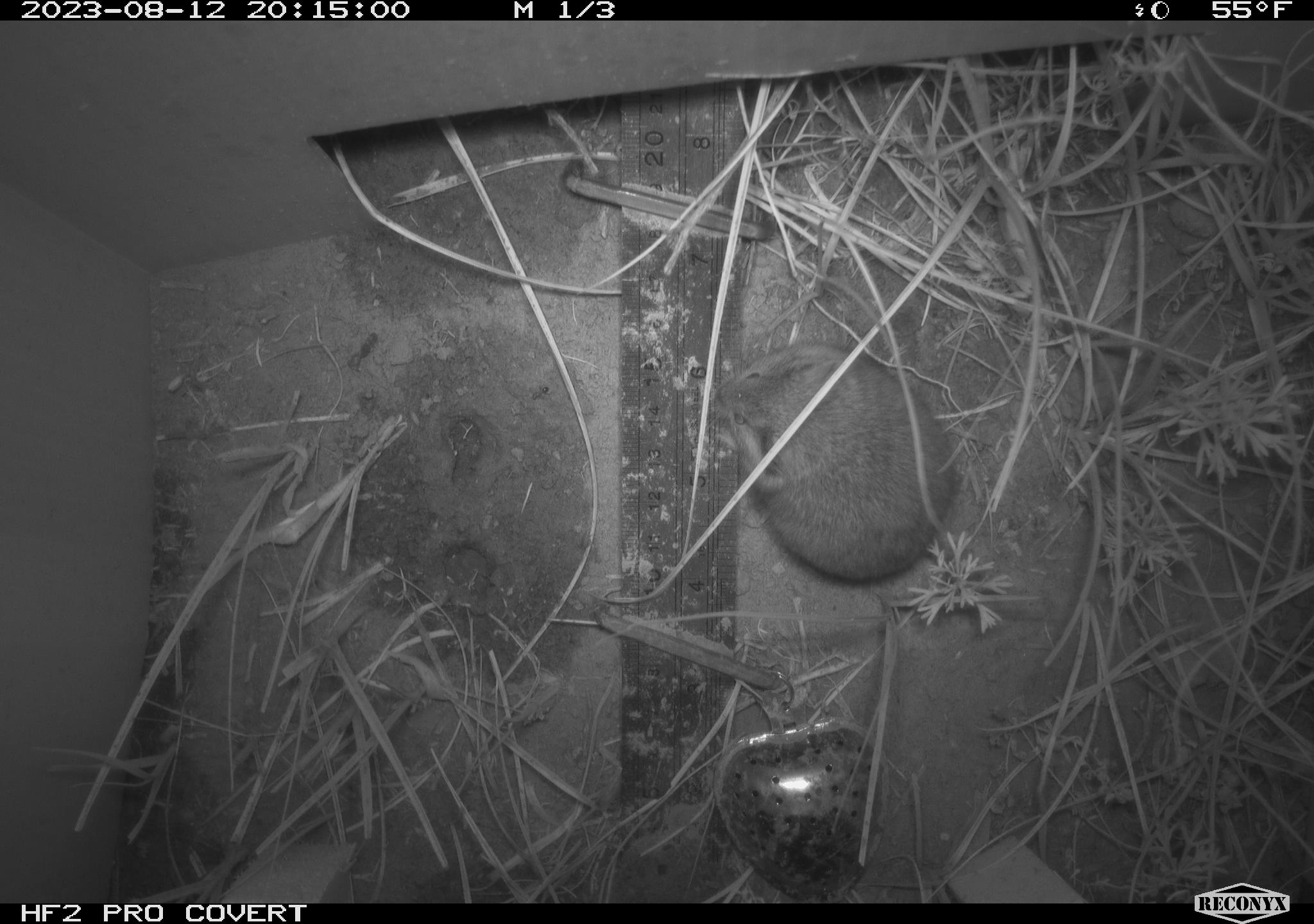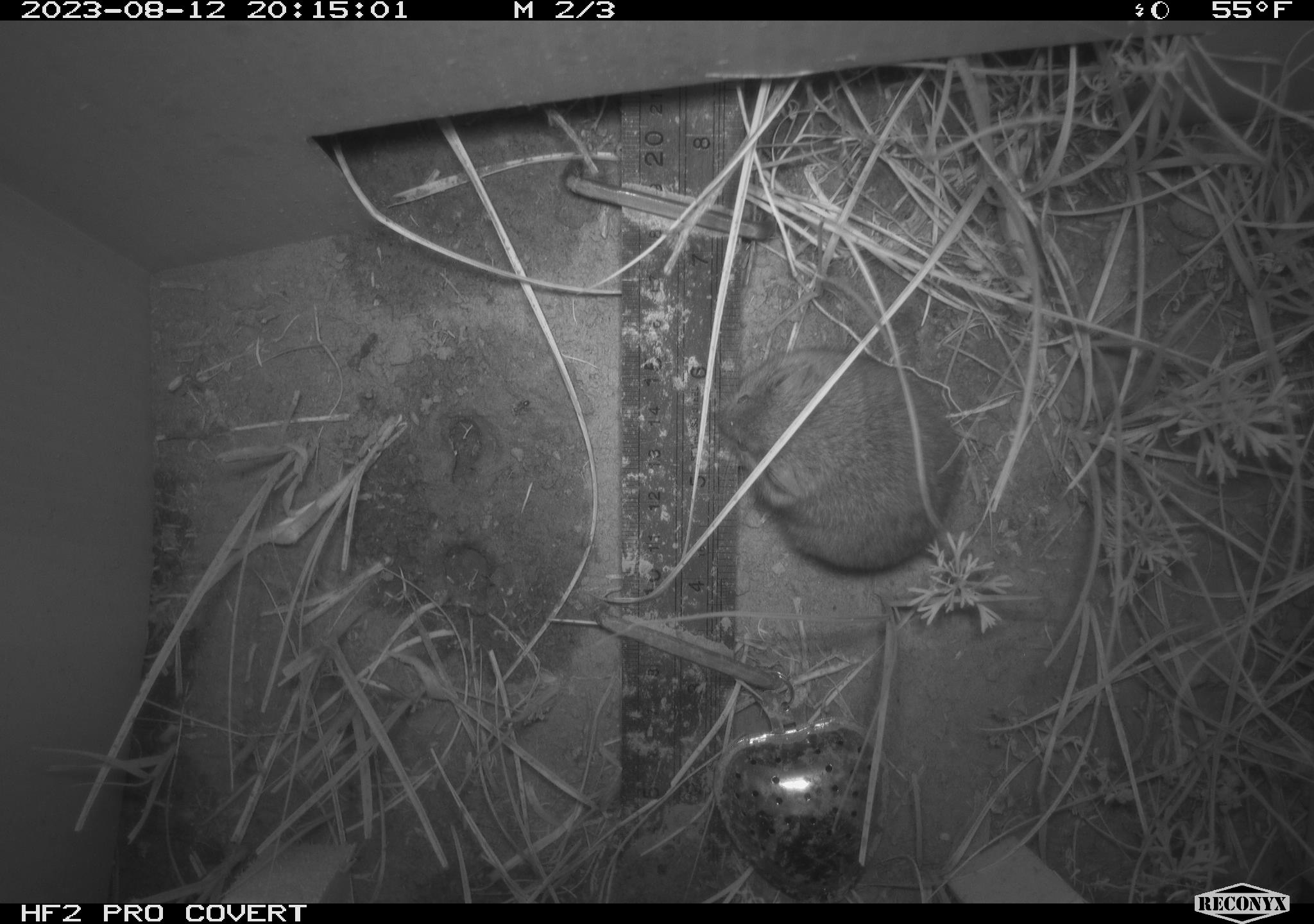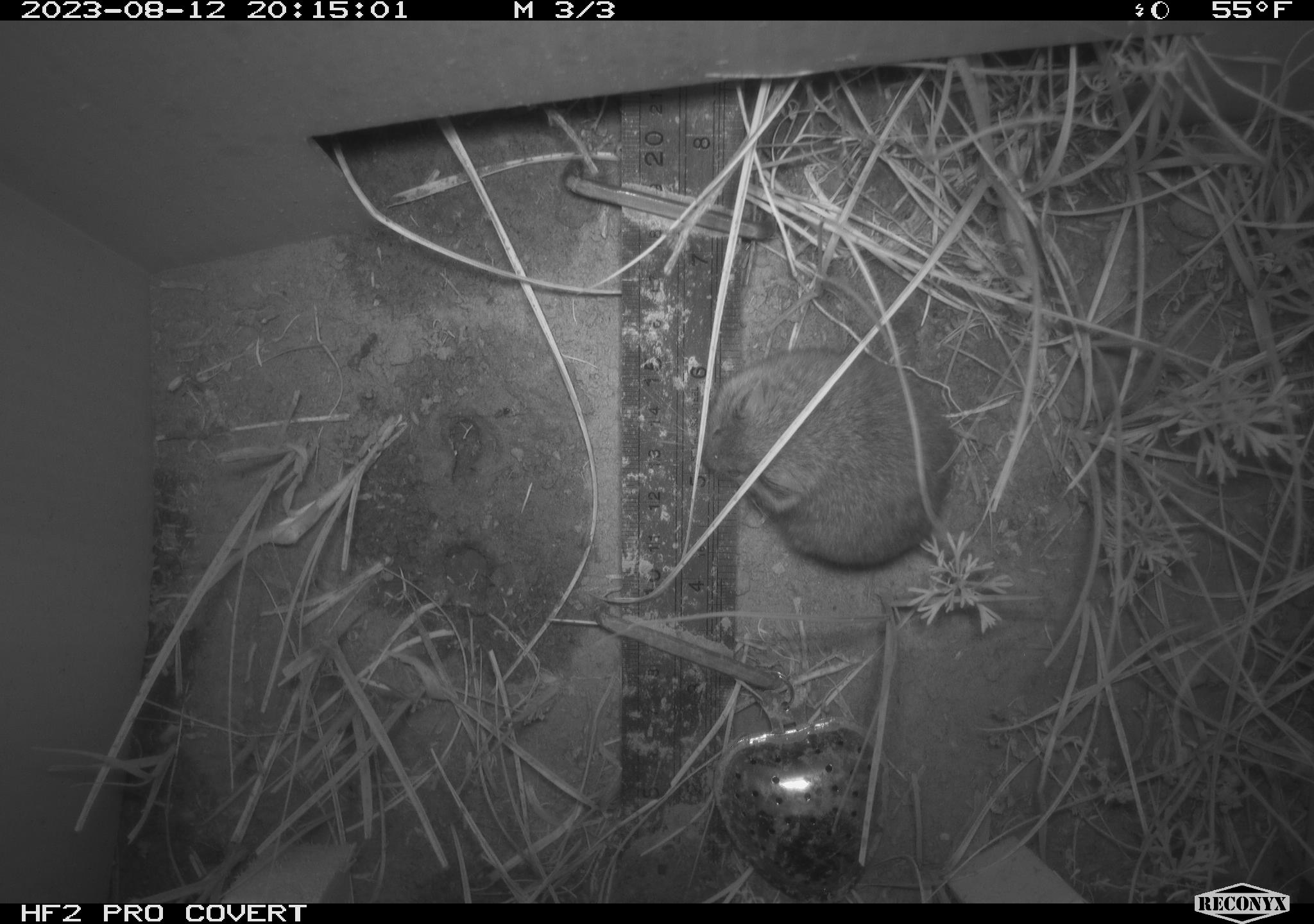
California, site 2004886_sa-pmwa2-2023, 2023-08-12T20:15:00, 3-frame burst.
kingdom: Animalia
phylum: Chordata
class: Mammalia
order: Rodentia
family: Cricetidae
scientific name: Cricetidae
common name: hamsters, voles, lemmings, and allies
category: cricetidae family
Cricetidae family (hamsters, voles, lemmings, and allies) (Cricetidae).